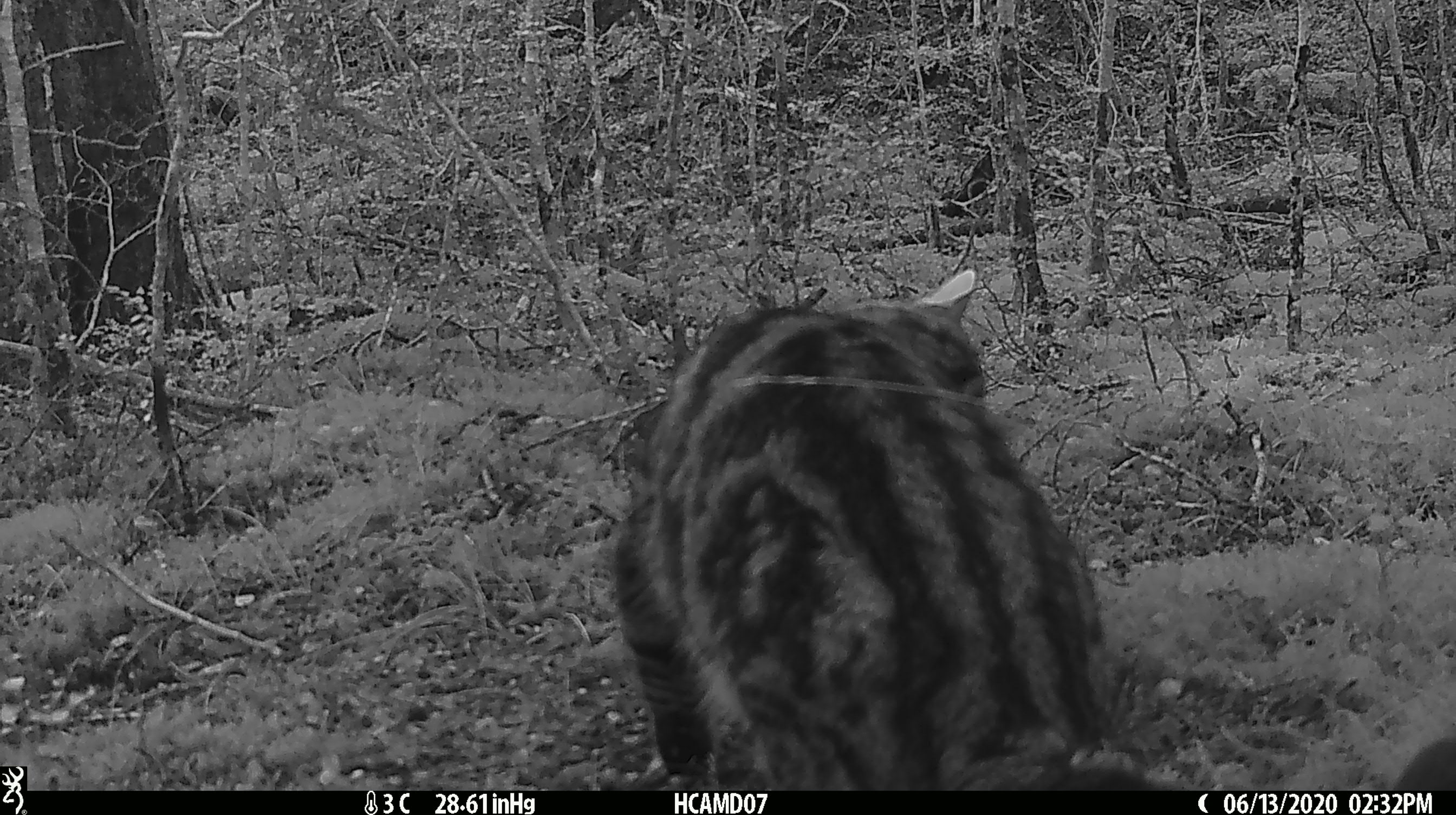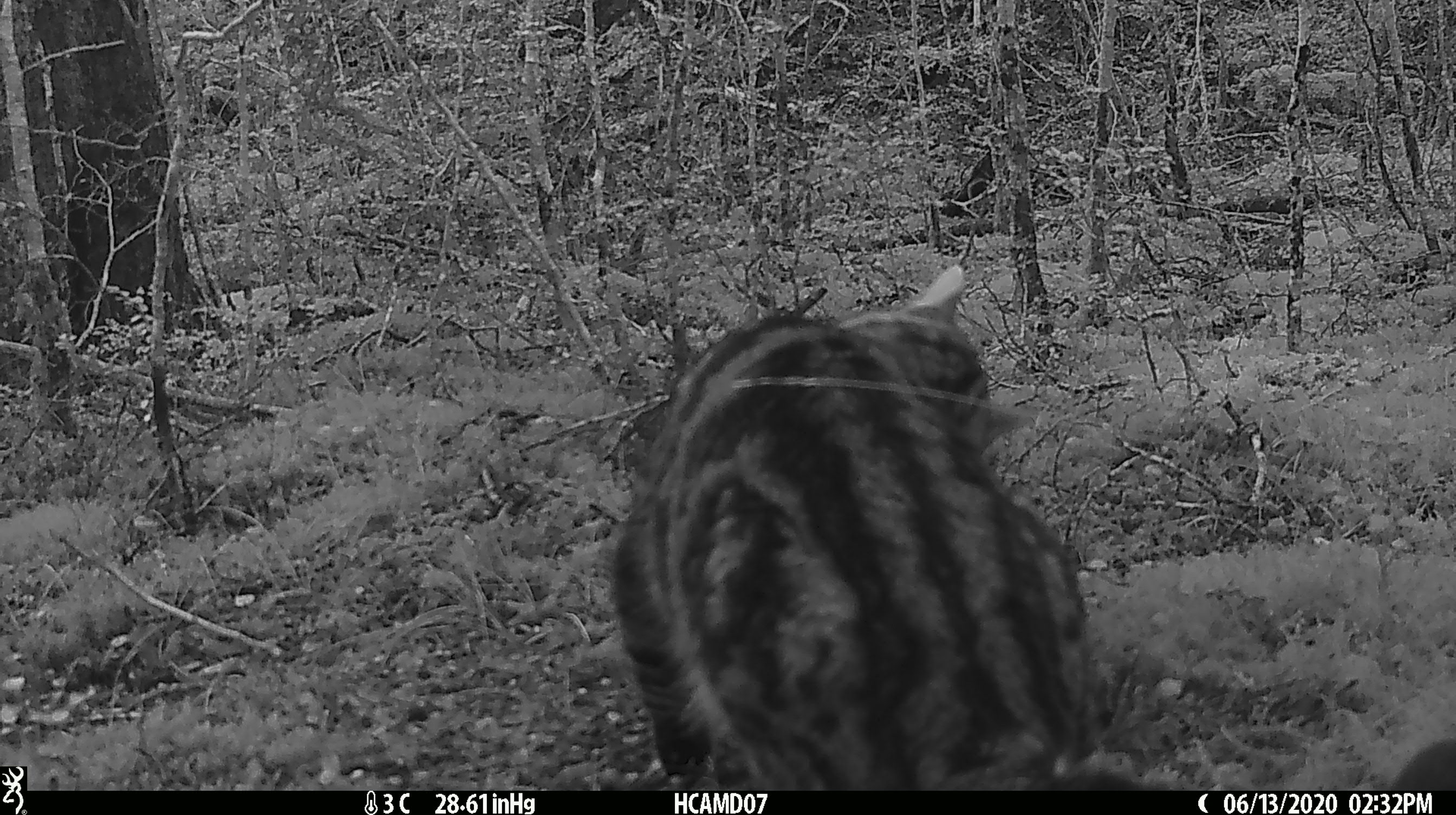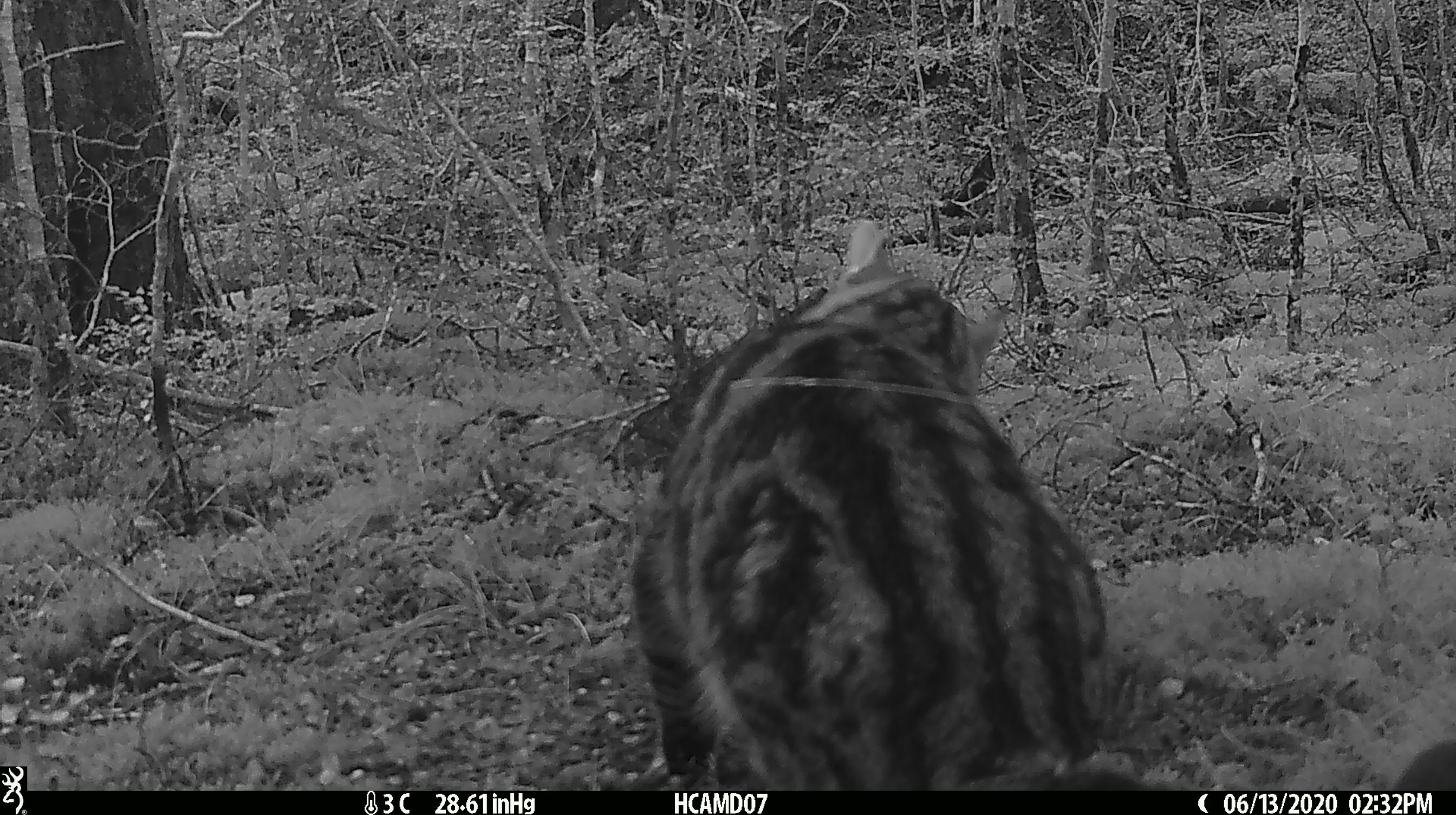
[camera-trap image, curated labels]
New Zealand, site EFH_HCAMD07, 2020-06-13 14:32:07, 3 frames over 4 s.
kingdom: Animalia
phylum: Chordata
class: Mammalia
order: Carnivora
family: Felidae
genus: Felis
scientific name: Felis catus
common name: domestic cat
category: cat